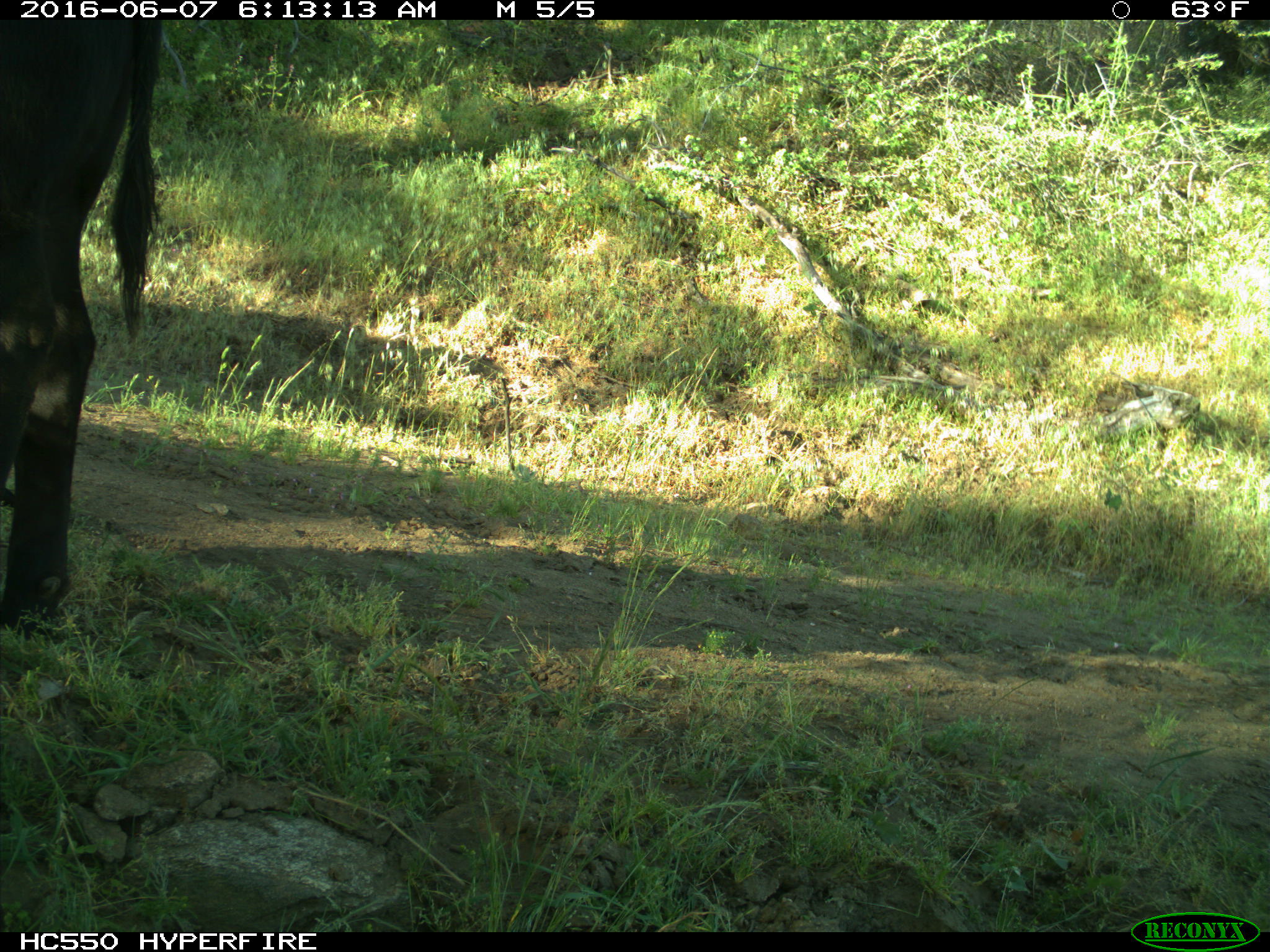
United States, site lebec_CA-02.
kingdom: Animalia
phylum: Chordata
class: Mammalia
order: Artiodactyla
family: Bovidae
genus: Bos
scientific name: Bos taurus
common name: domestic cow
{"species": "Bos taurus (domestic cow)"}